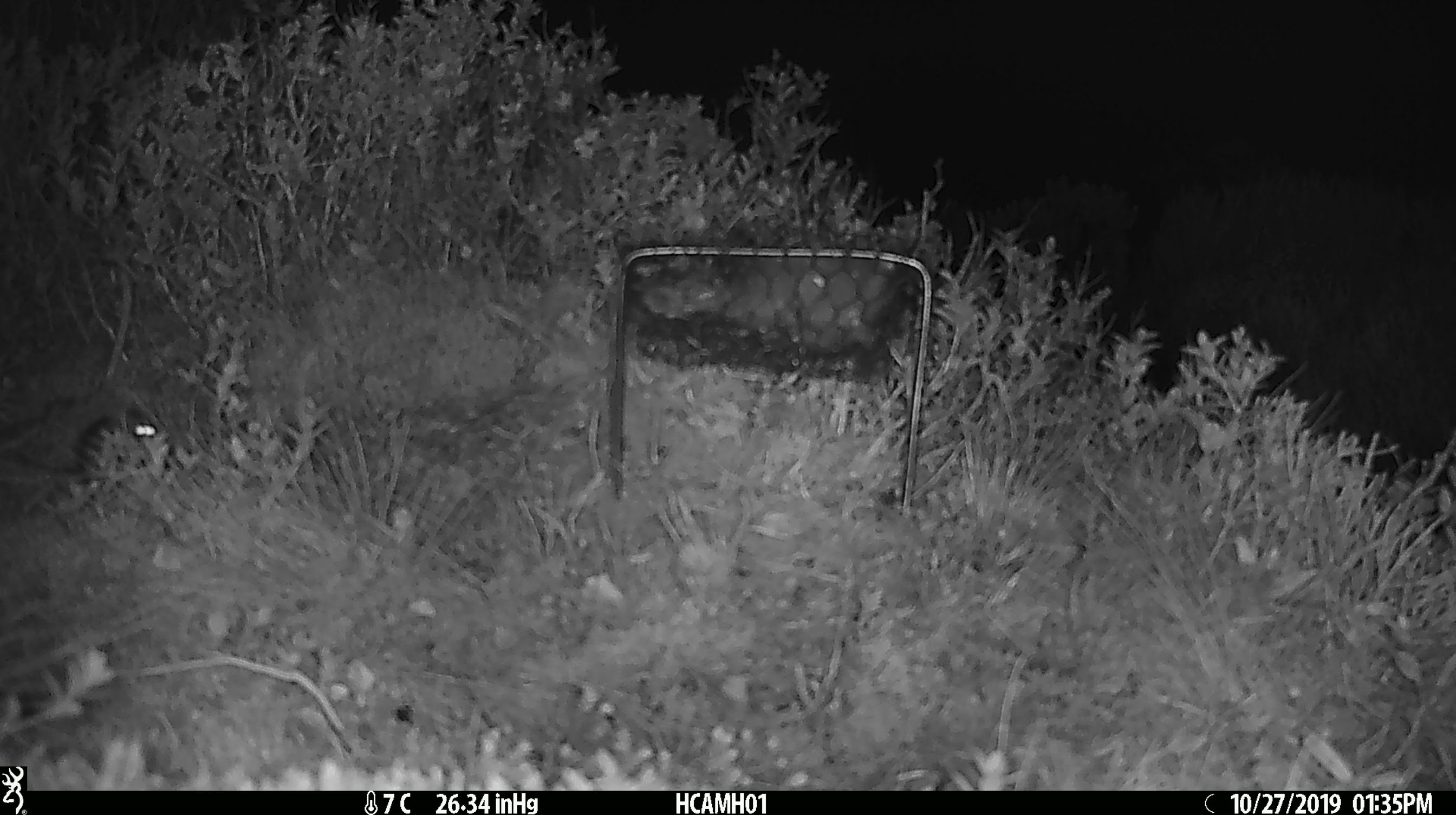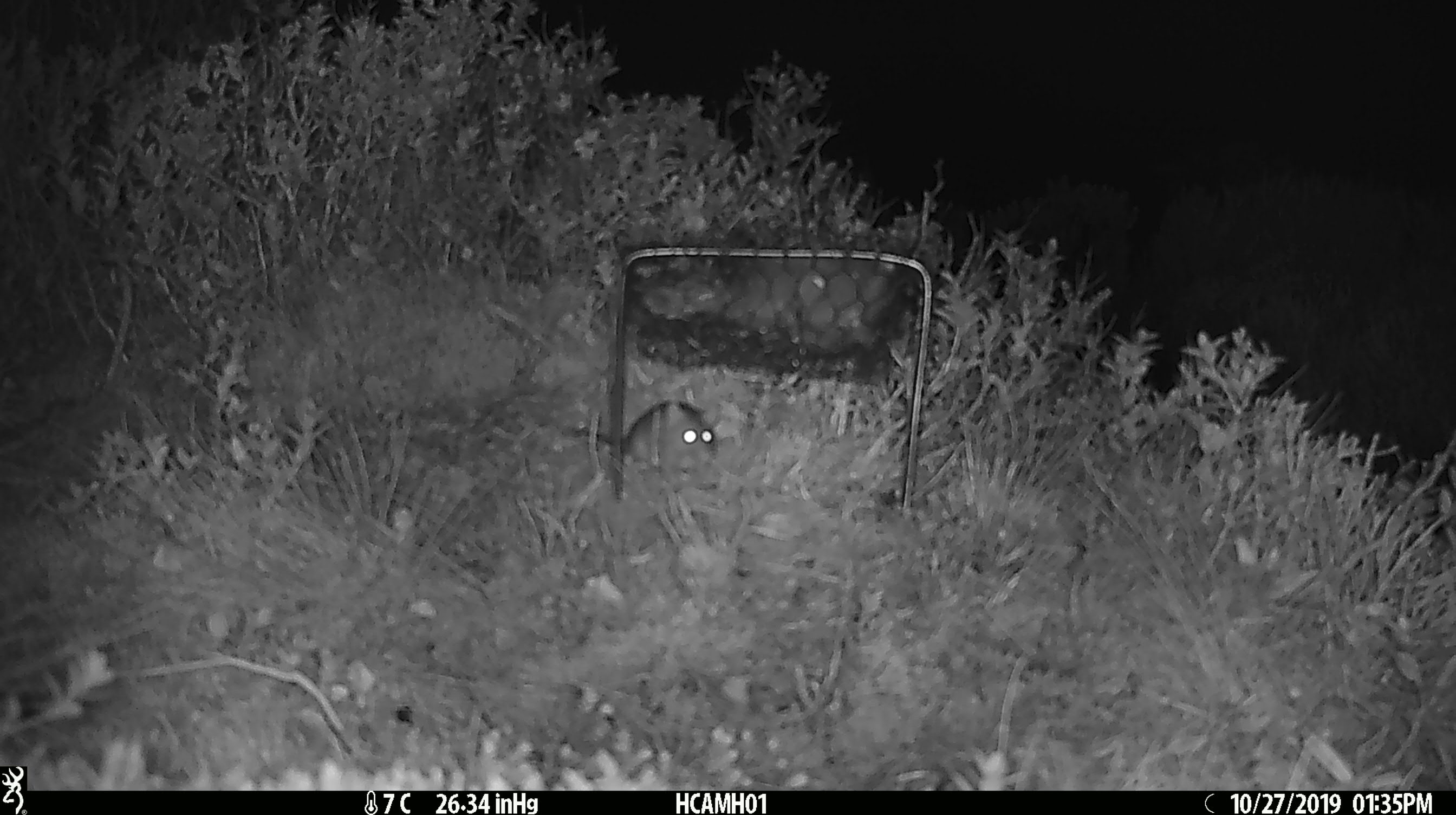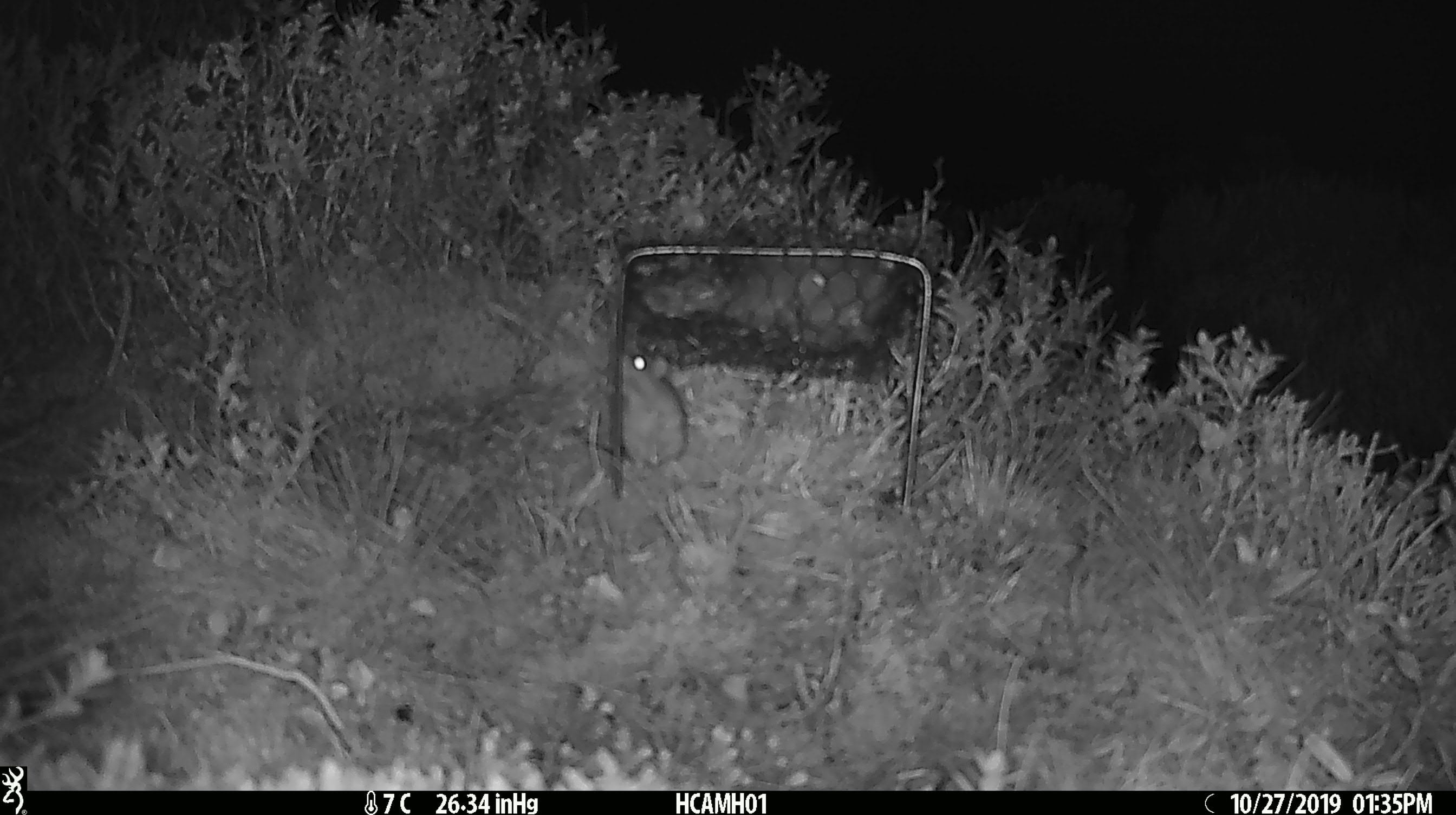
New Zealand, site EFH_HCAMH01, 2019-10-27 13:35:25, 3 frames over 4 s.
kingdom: Animalia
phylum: Chordata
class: Mammalia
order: Rodentia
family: Muridae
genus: Mus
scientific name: Mus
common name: mouse